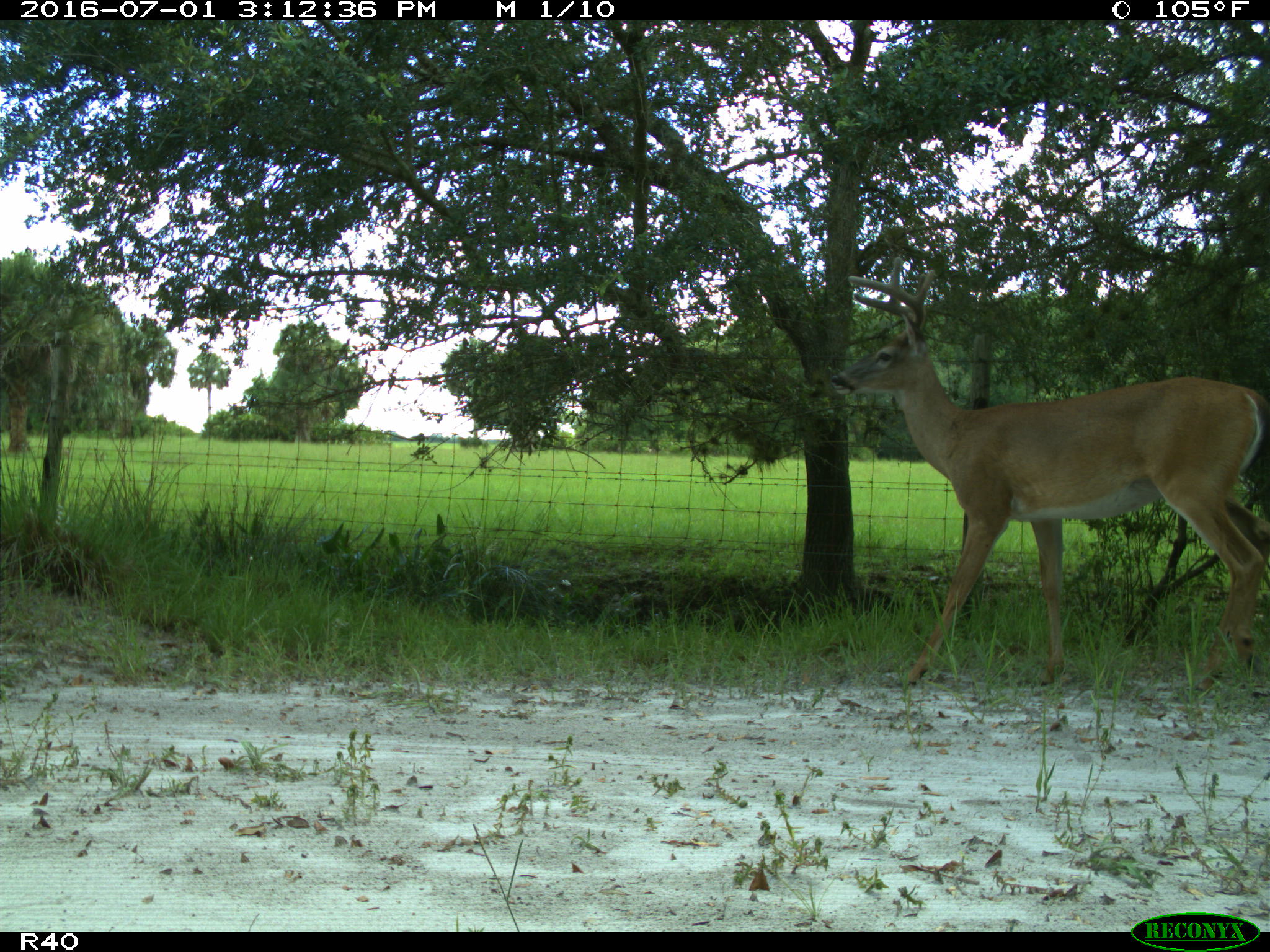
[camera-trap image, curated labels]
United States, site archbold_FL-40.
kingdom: Animalia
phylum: Chordata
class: Mammalia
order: Artiodactyla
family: Cervidae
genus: Odocoileus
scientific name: Odocoileus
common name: deer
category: unidentified deer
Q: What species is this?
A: Unidentified deer (deer) (Odocoileus).